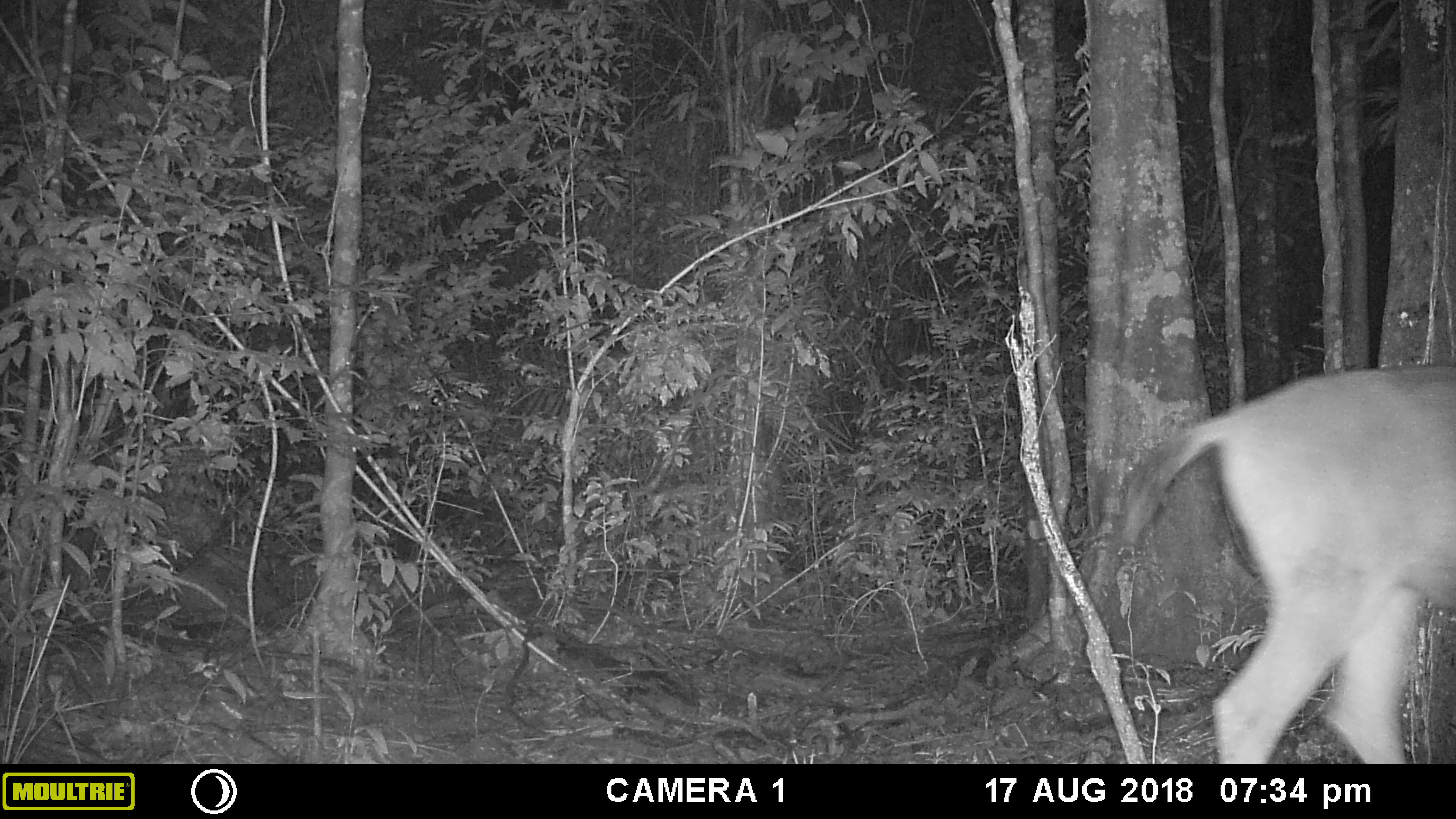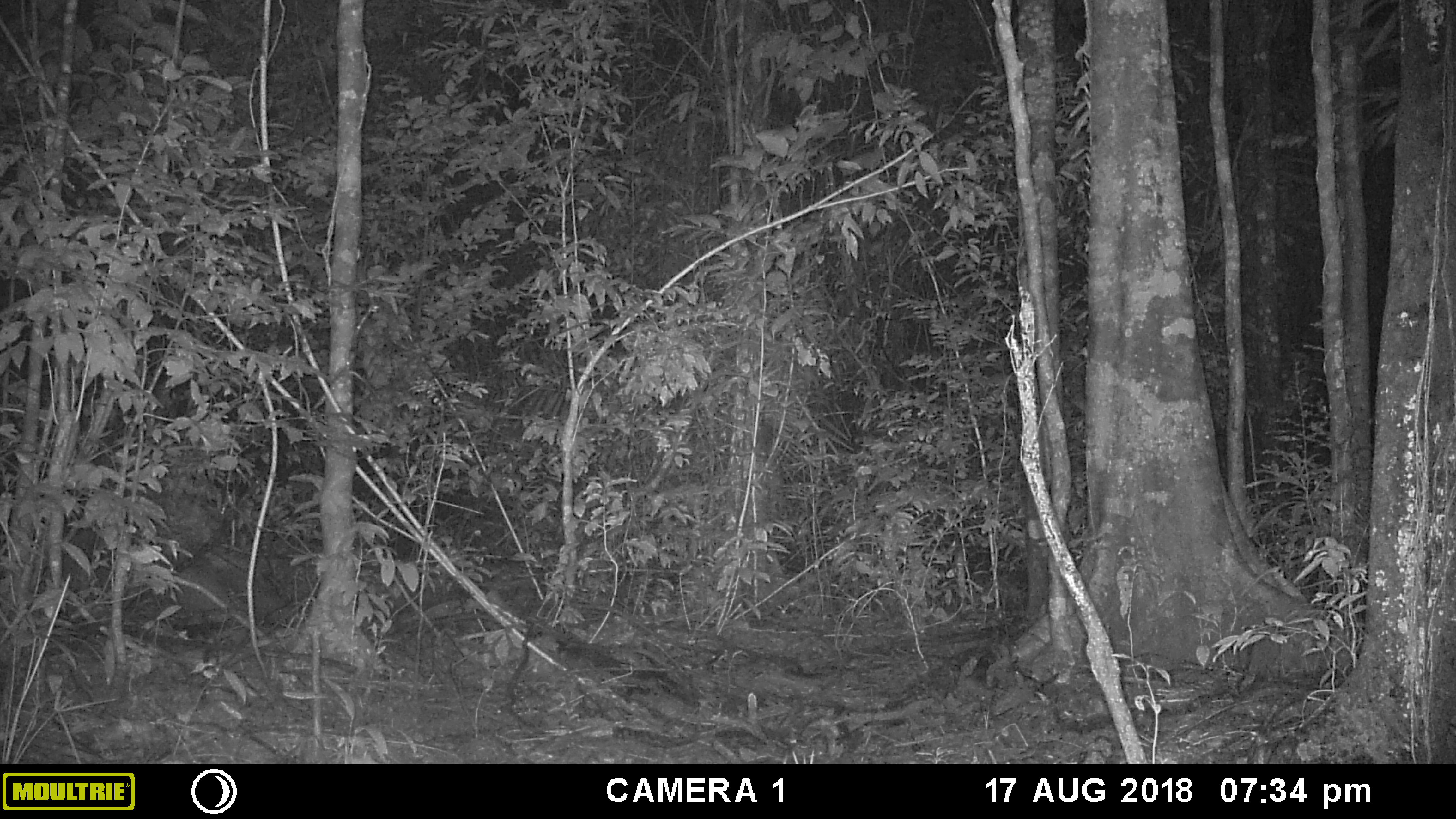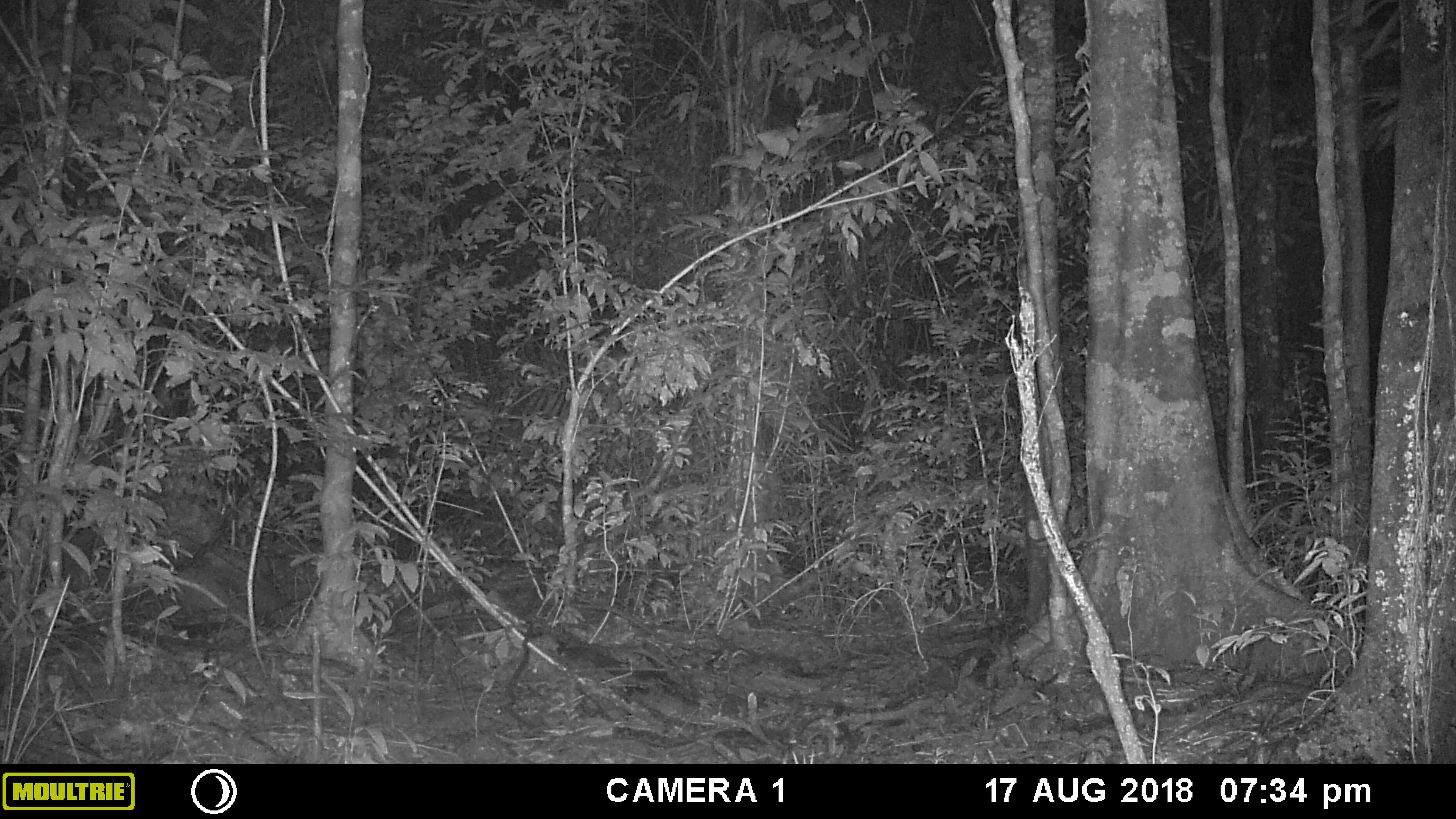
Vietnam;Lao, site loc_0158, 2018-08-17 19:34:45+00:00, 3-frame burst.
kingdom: Animalia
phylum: Chordata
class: Mammalia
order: Artiodactyla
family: Cervidae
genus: Rusa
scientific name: Rusa unicolor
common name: sambar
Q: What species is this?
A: Sambar (Rusa unicolor).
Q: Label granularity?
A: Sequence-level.